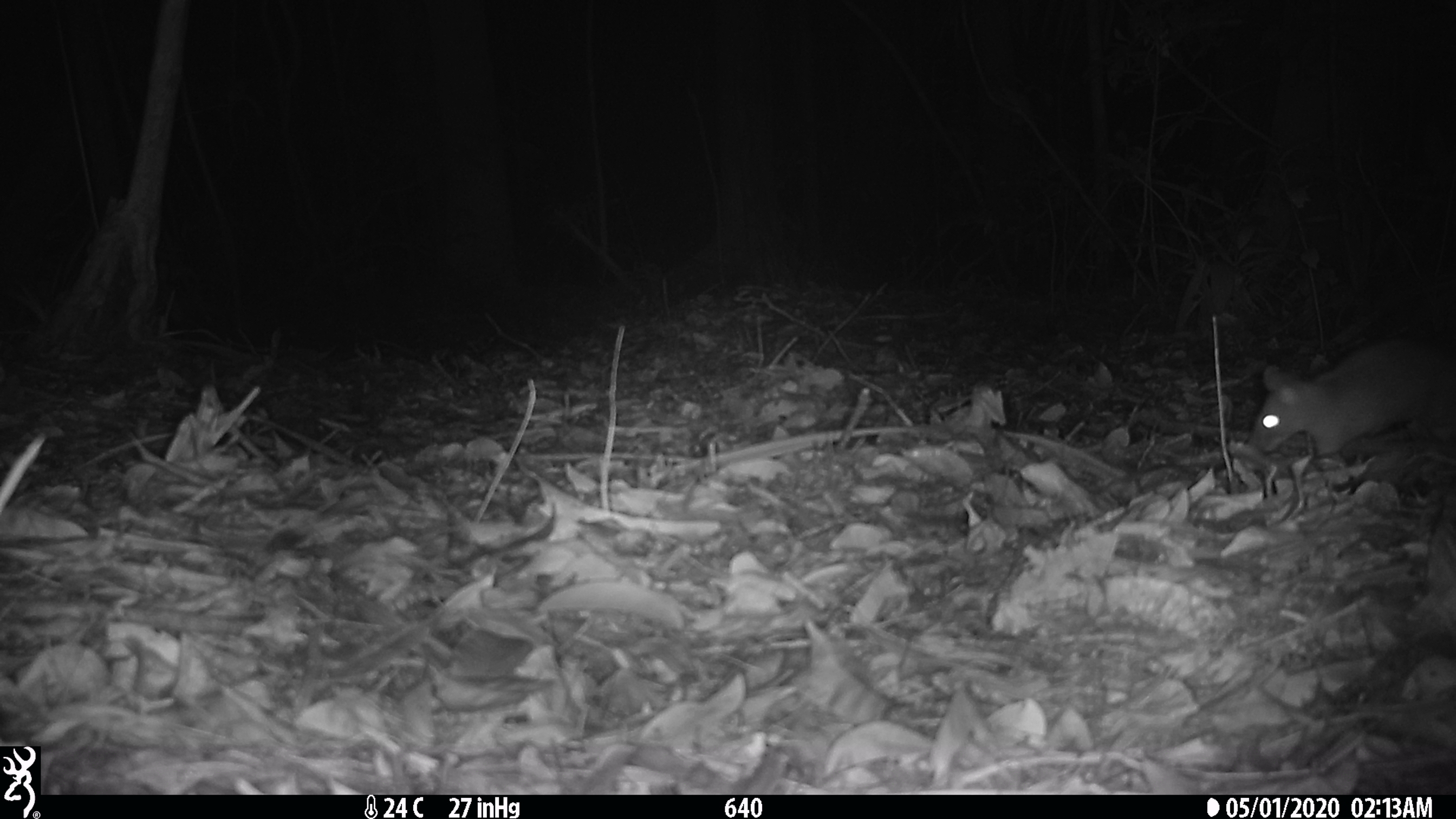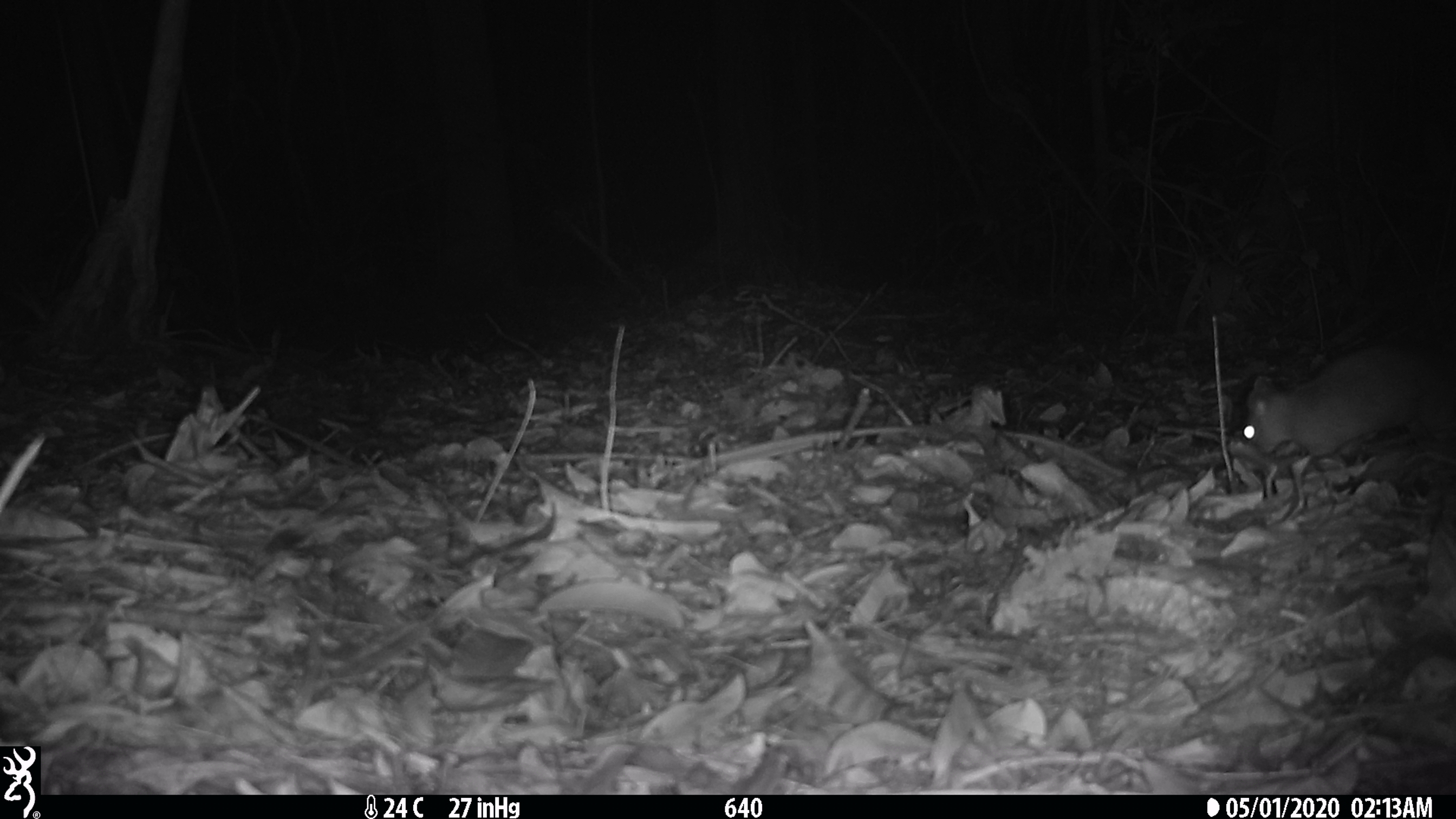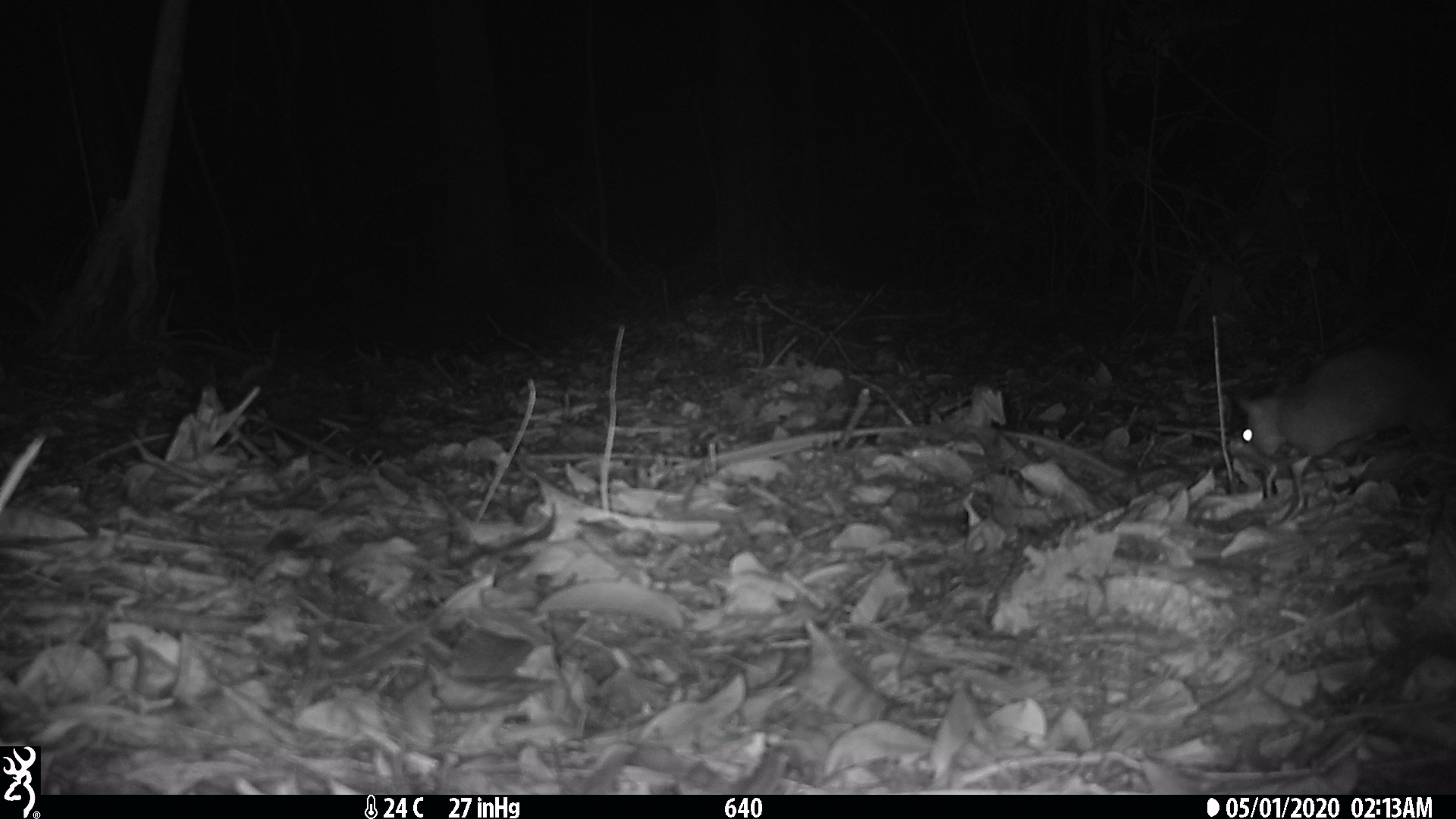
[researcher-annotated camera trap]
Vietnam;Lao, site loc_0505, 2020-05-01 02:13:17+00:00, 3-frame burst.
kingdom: Animalia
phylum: Chordata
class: Mammalia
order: Rodentia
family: Muridae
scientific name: Muridae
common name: old-world mice and rats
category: unidentified murid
Unidentified murid (old-world mice and rats) (Muridae). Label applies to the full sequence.